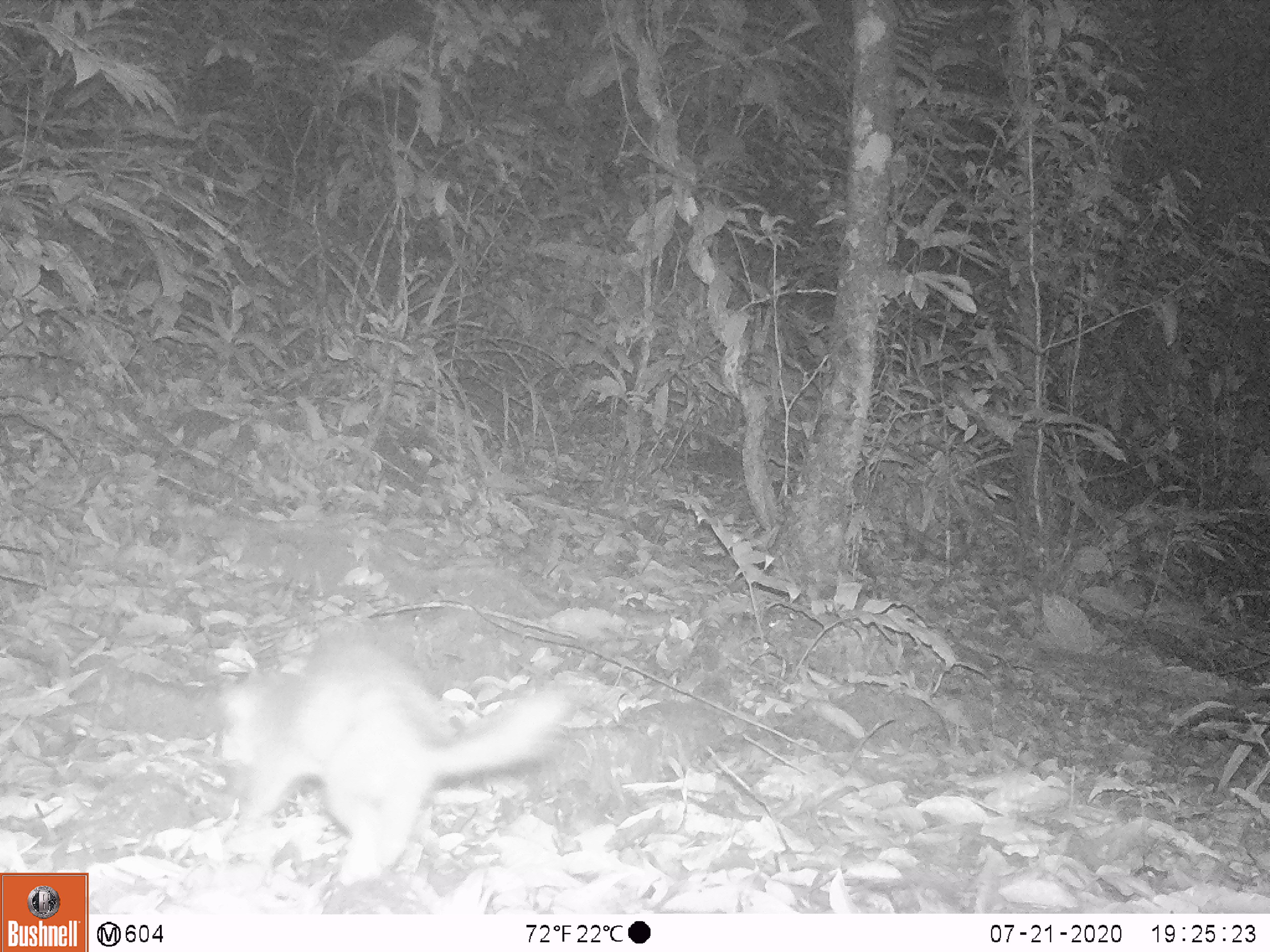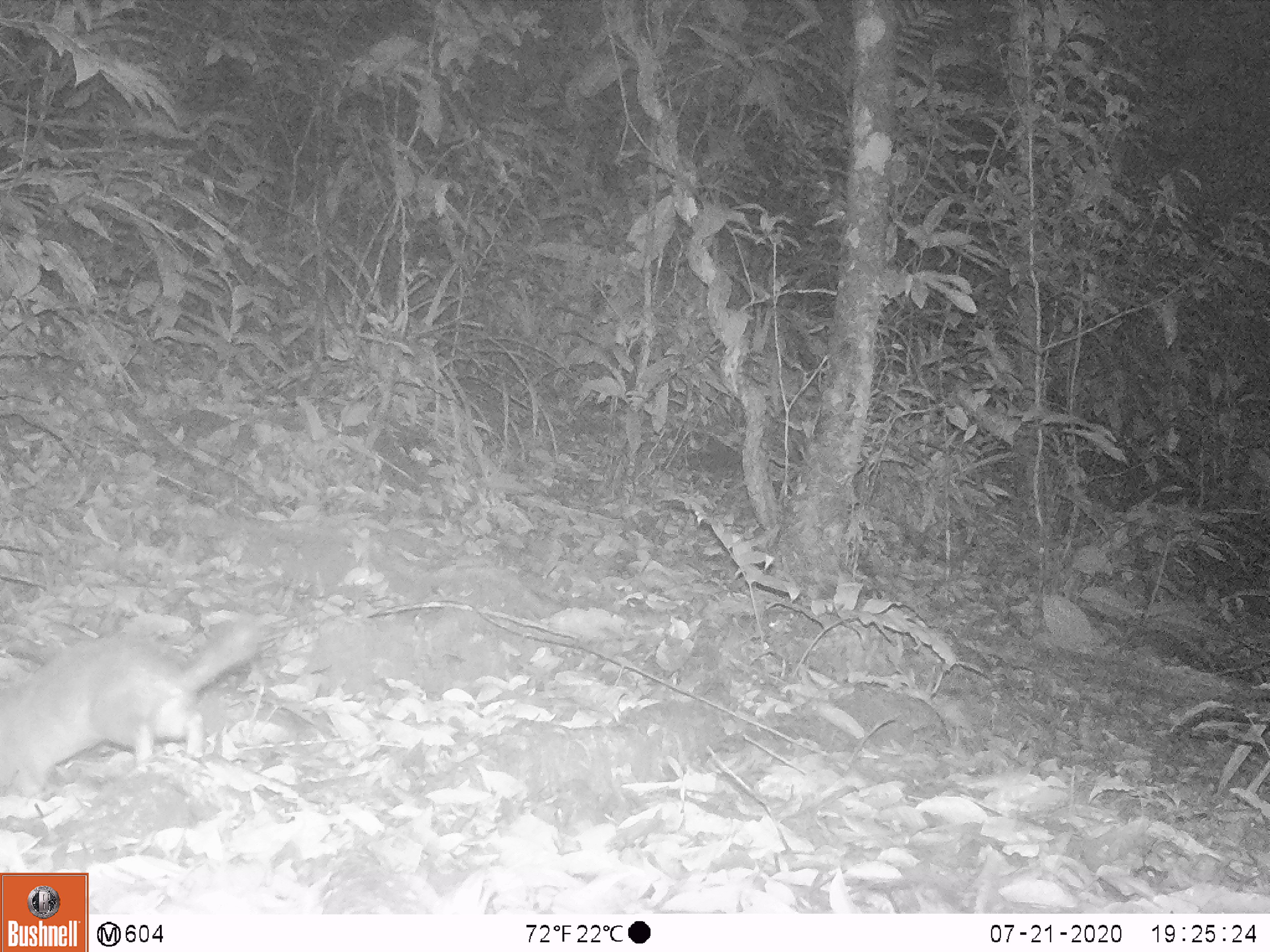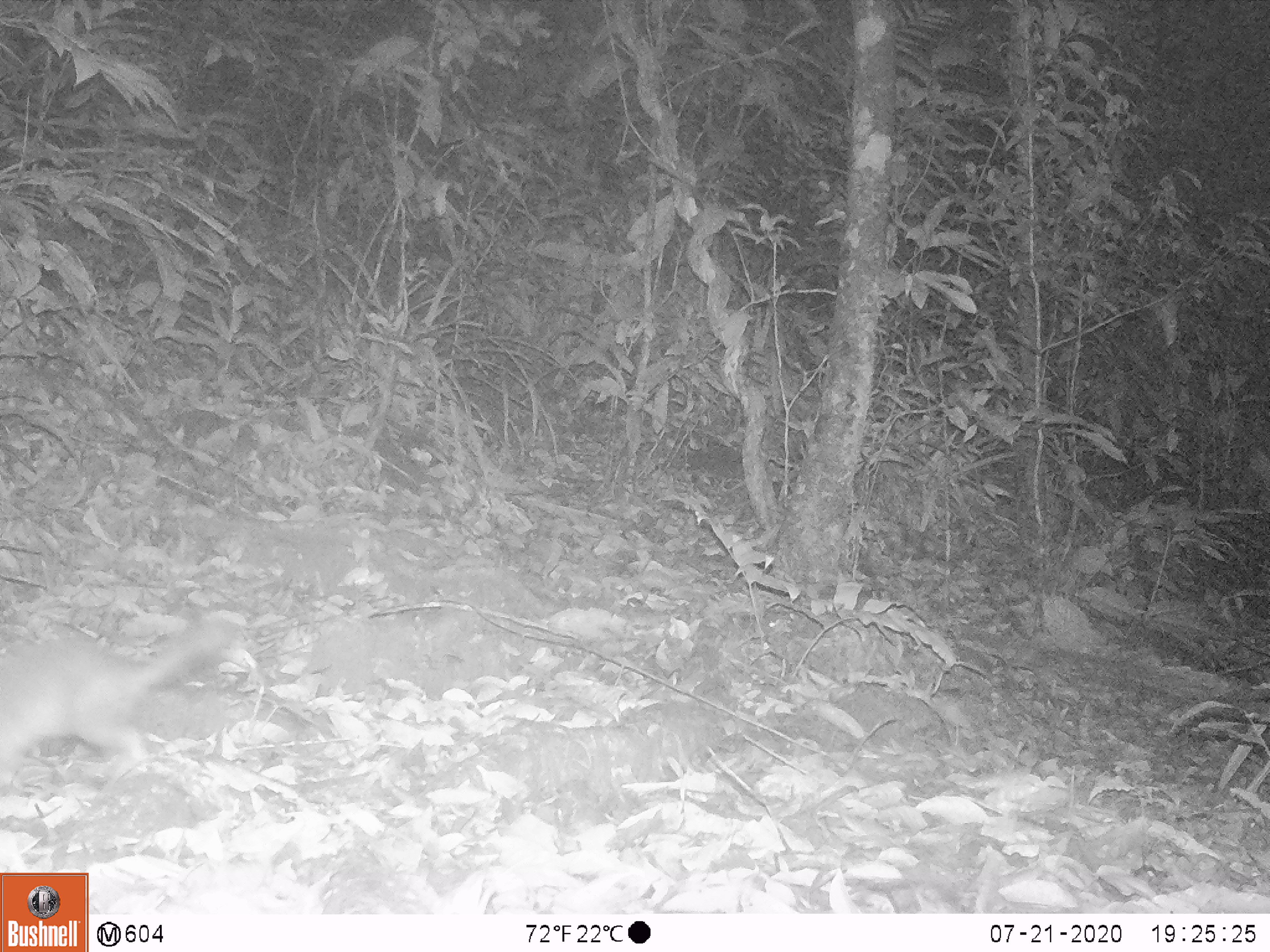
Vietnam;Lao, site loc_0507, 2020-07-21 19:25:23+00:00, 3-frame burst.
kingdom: Animalia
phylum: Chordata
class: Mammalia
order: Carnivora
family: Mustelidae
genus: Melogale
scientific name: Melogale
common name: ferret badger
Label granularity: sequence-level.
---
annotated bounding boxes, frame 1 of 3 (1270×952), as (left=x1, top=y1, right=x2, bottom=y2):
ferret badger: (left=218, top=632, right=575, bottom=887)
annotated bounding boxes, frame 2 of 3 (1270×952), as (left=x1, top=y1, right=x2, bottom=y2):
ferret badger: (left=0, top=614, right=261, bottom=799)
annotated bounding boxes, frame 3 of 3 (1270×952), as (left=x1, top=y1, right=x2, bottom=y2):
ferret badger: (left=0, top=623, right=241, bottom=784)